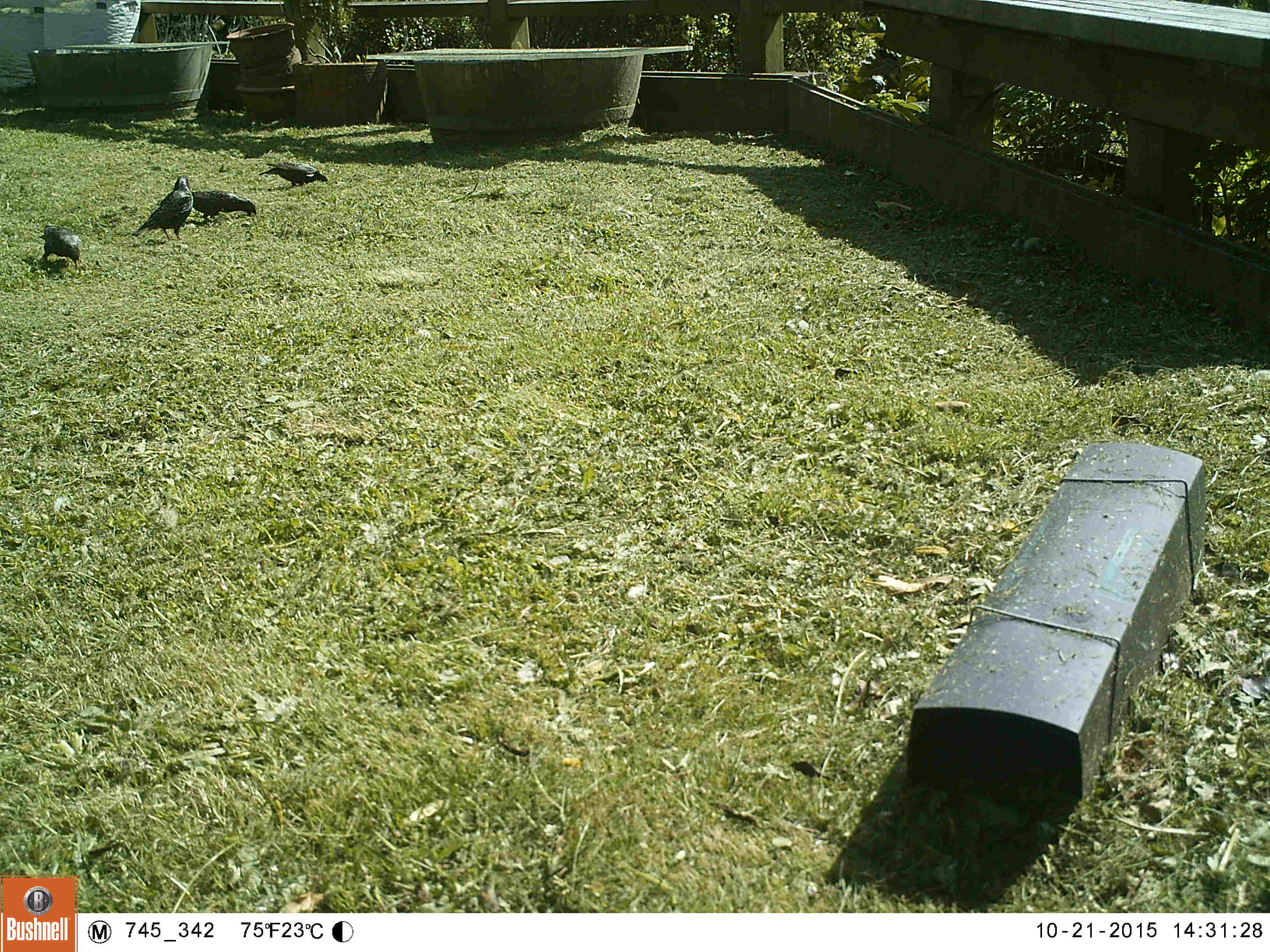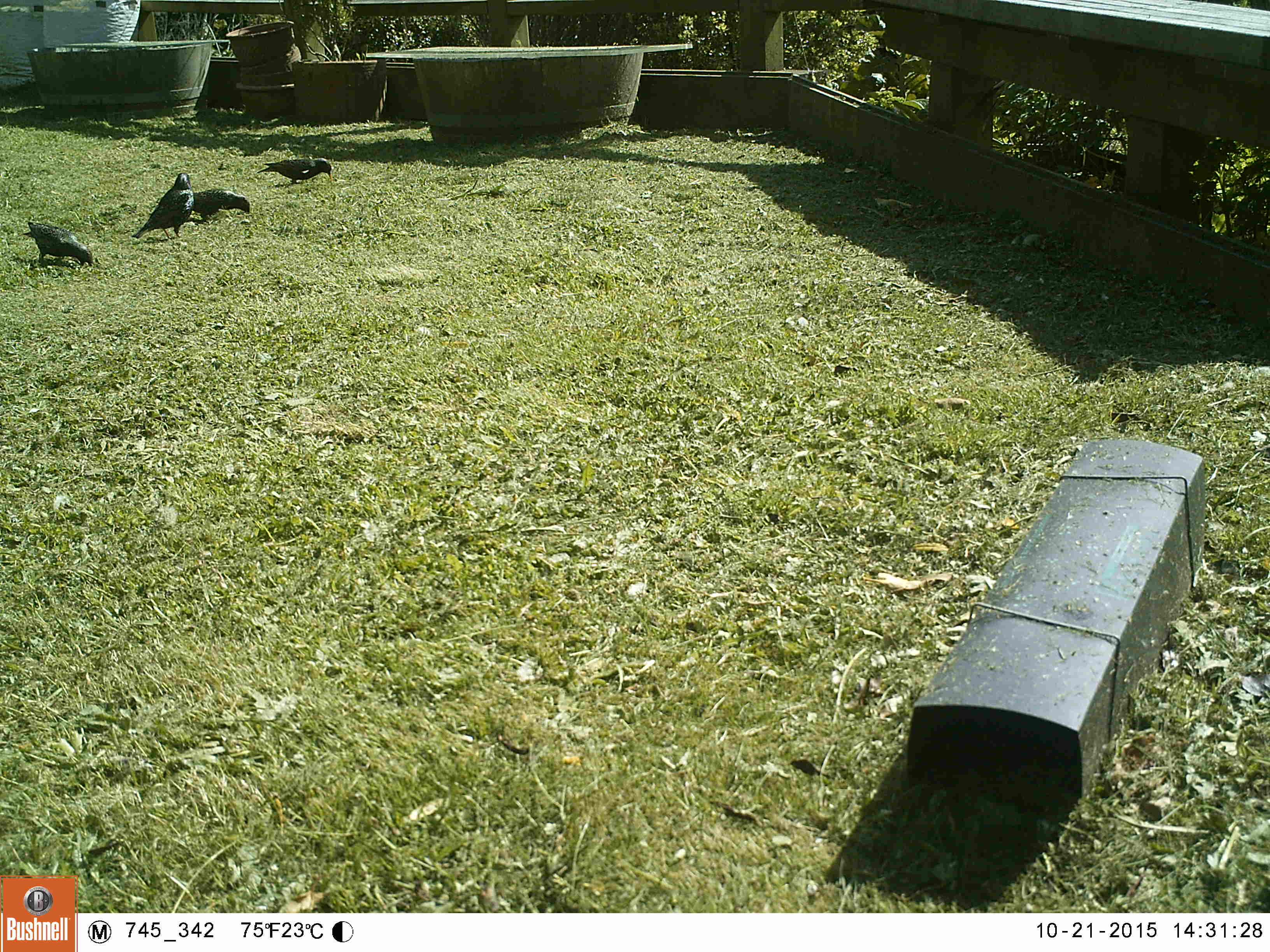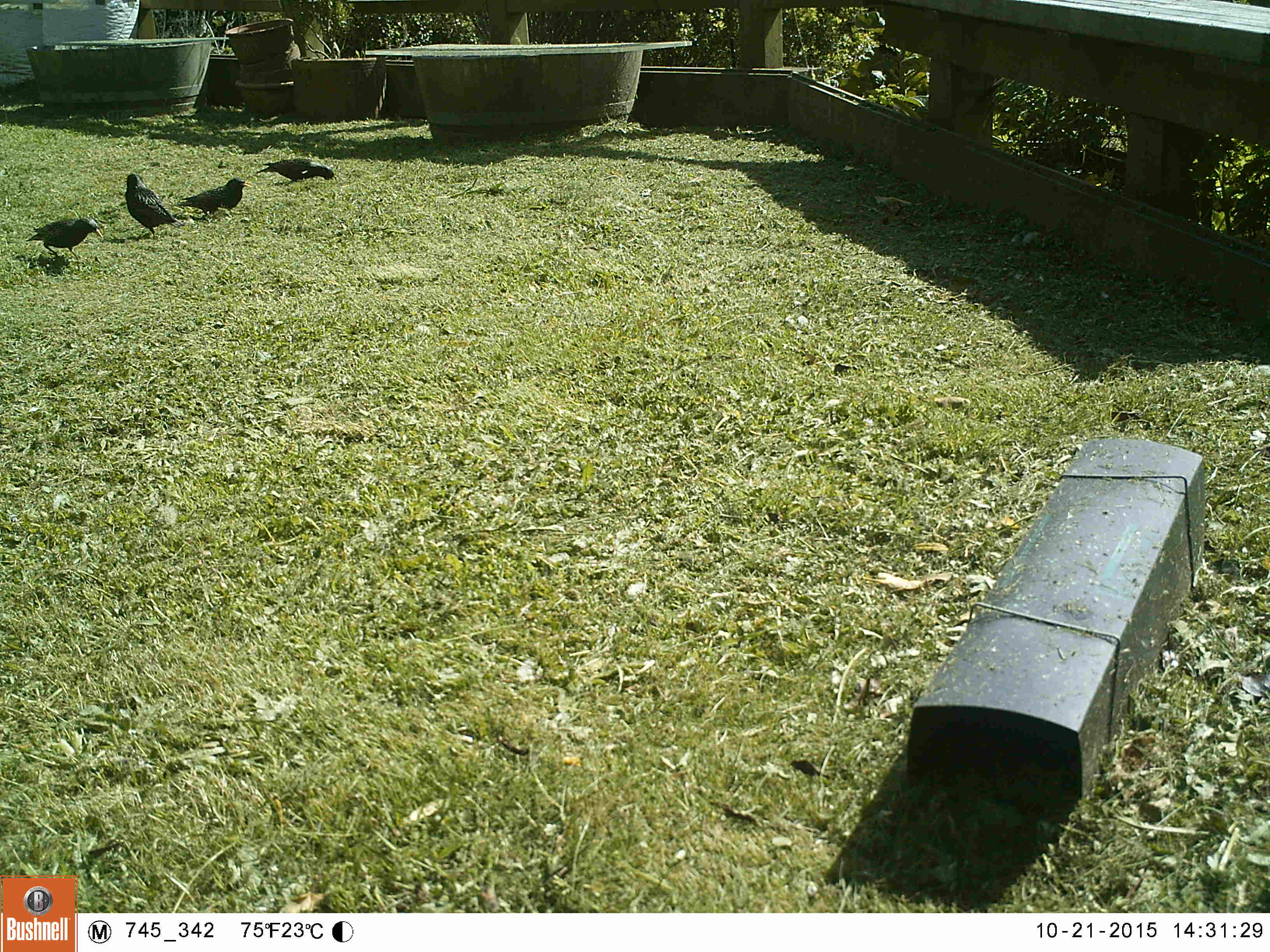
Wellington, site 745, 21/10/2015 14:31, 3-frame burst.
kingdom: Animalia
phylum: Chordata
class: Aves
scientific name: Aves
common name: bird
Bird (Aves).